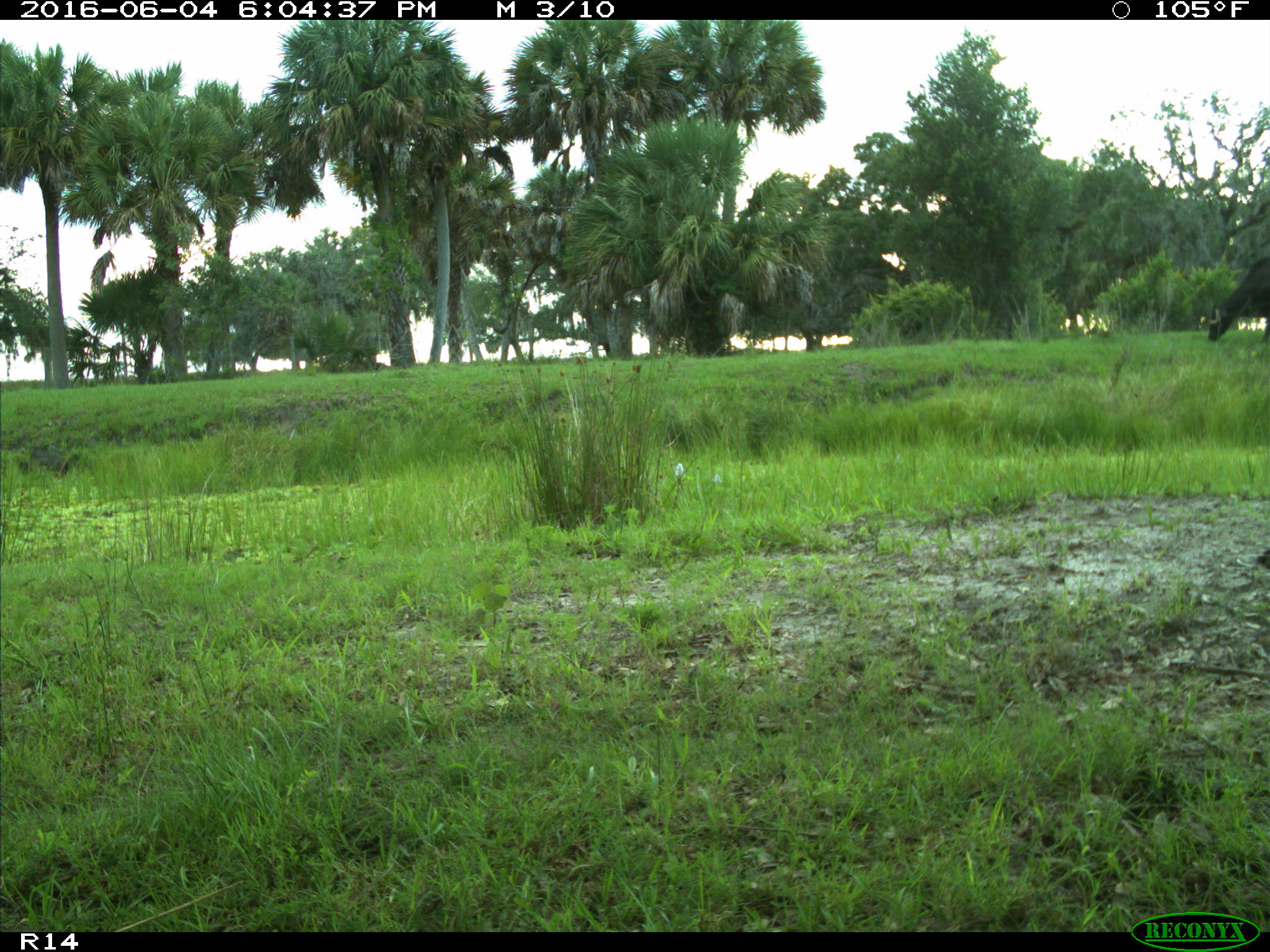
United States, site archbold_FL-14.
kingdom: Animalia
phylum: Chordata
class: Mammalia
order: Artiodactyla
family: Bovidae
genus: Bos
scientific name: Bos taurus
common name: domestic cow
Bos taurus (domestic cow).